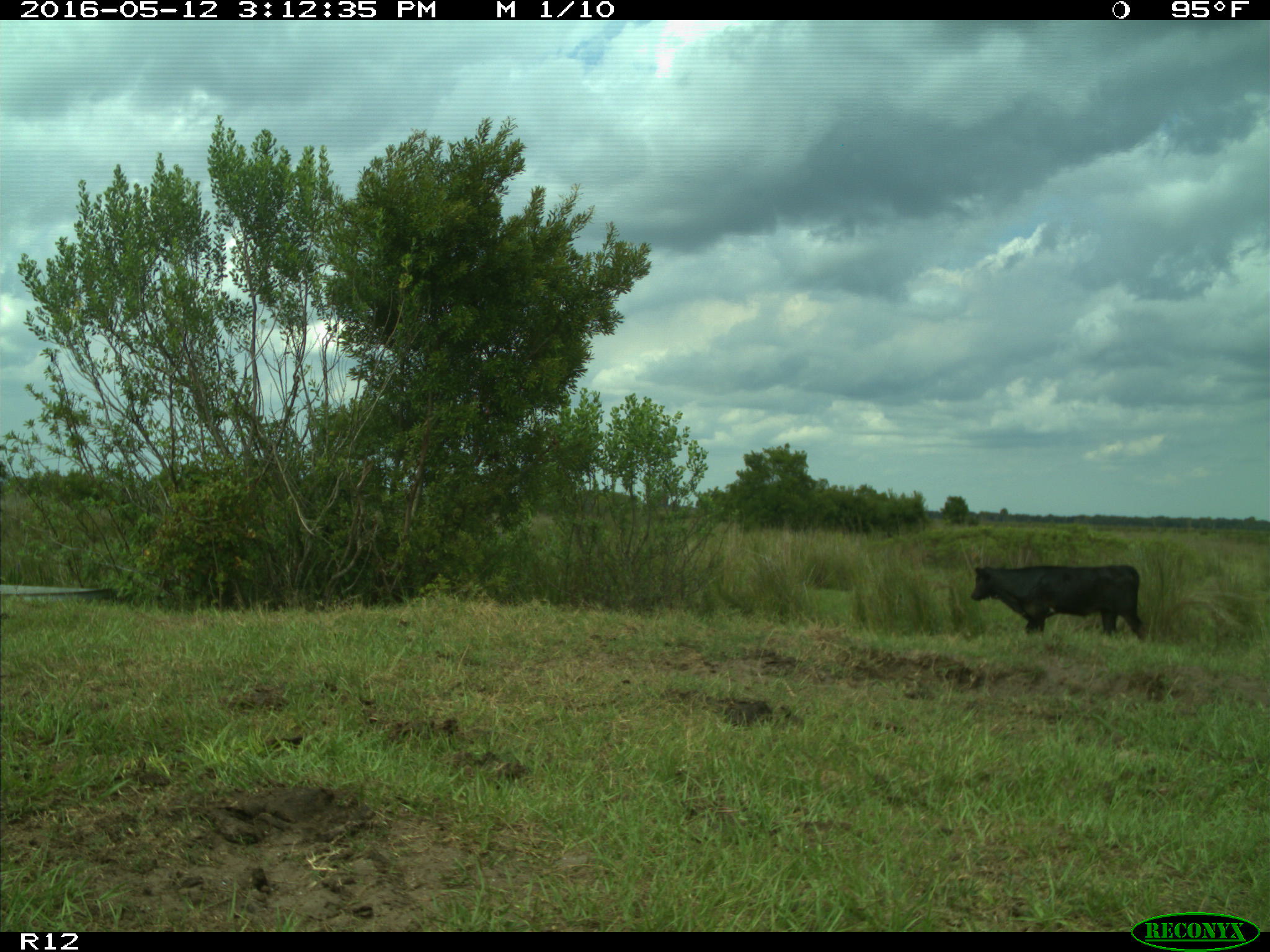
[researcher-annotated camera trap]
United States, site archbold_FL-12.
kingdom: Animalia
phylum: Chordata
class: Mammalia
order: Artiodactyla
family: Bovidae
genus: Bos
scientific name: Bos taurus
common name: domestic cow